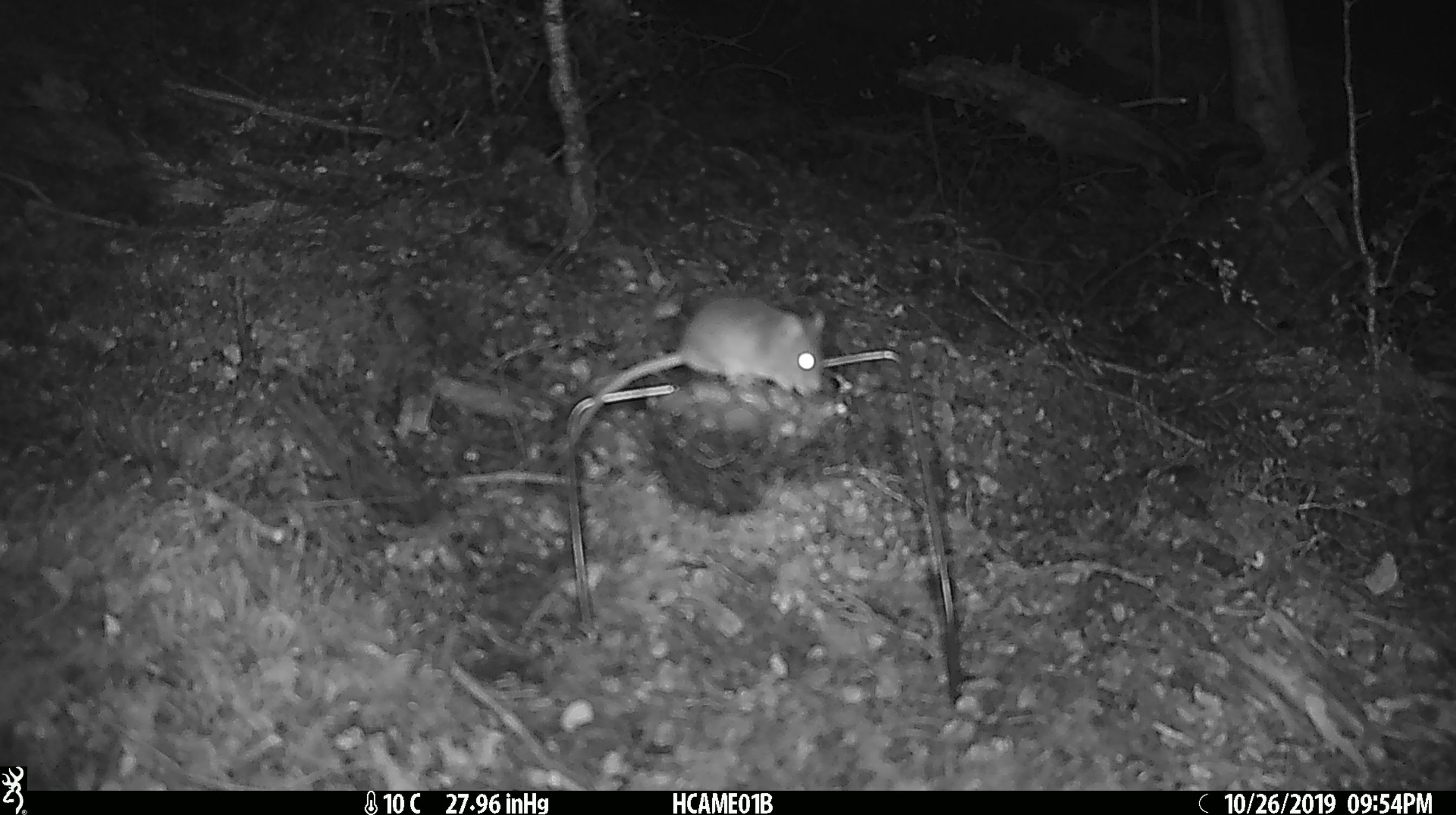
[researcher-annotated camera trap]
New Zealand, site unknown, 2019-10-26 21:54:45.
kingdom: Animalia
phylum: Chordata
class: Mammalia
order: Rodentia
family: Muridae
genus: Mus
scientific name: Mus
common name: mouse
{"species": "mouse (Mus)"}